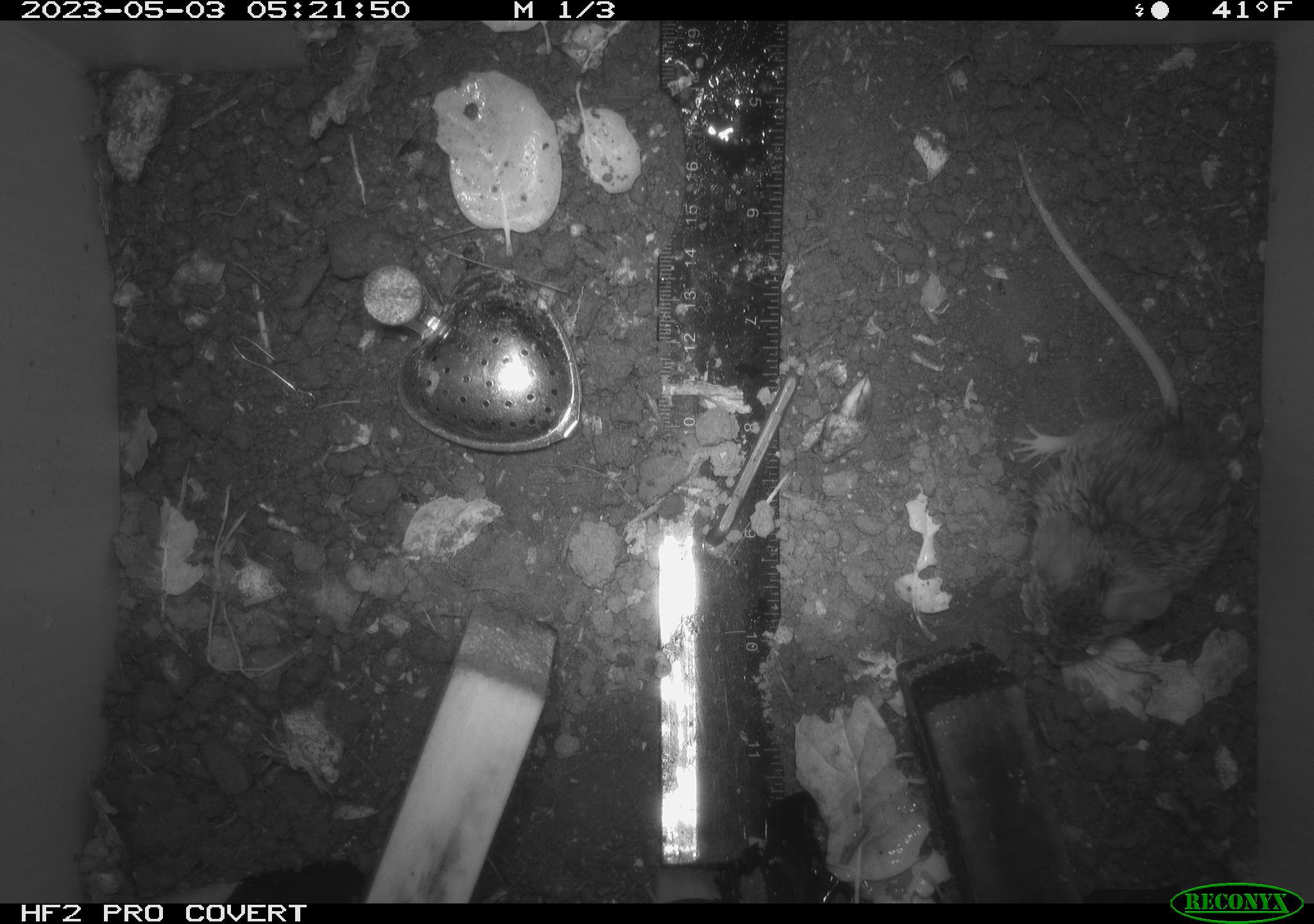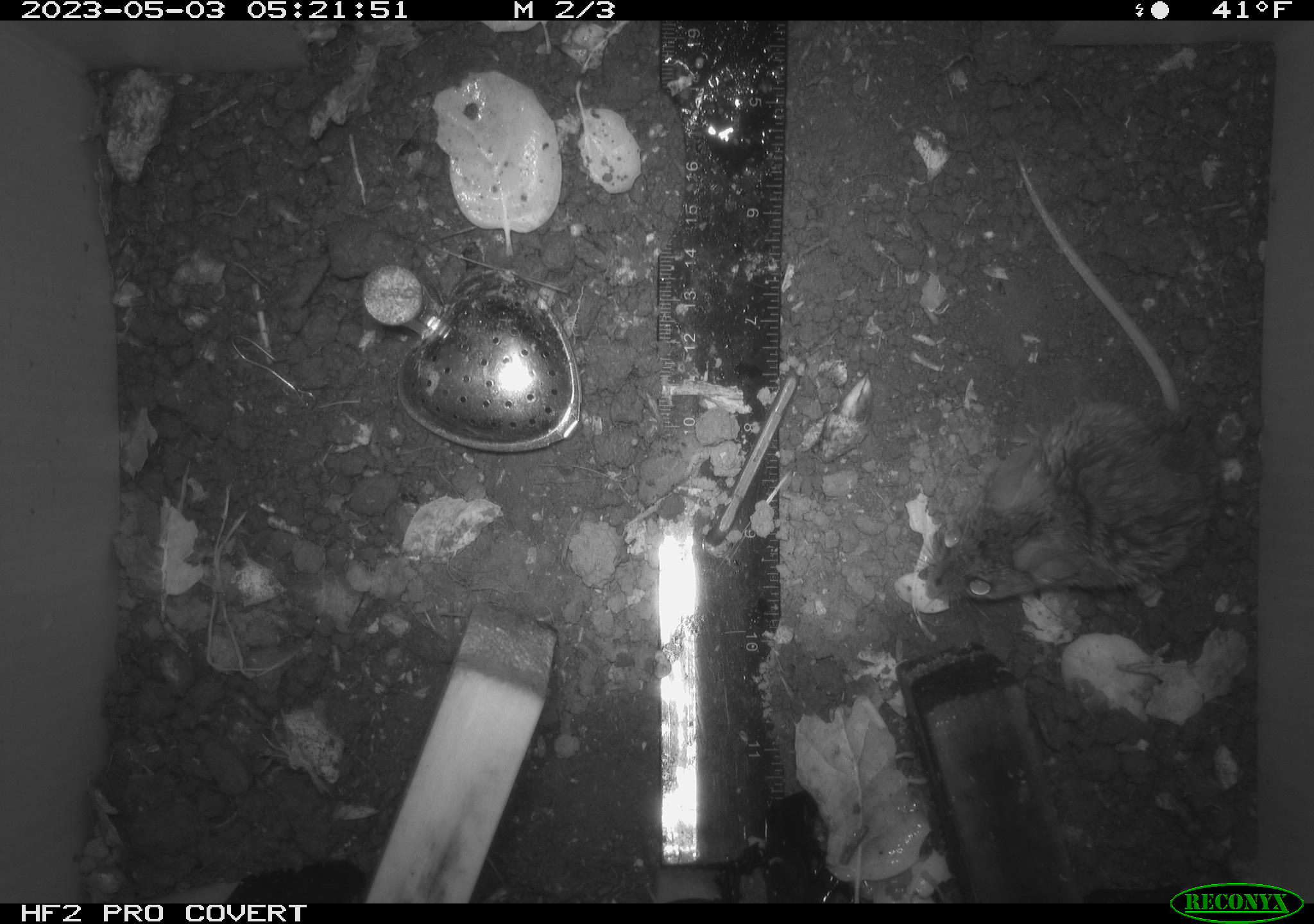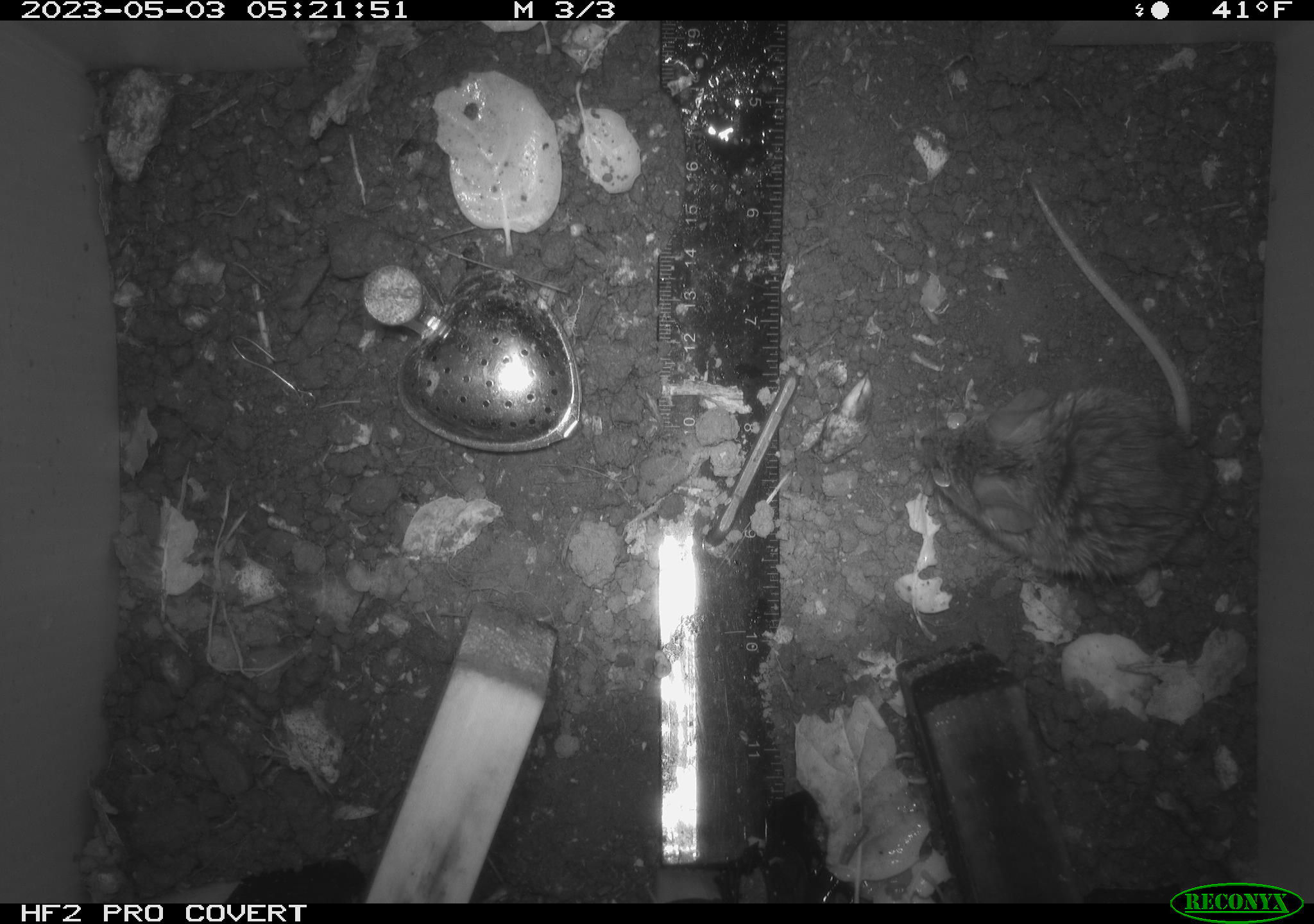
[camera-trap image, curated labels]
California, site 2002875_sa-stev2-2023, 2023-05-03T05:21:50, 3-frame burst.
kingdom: Animalia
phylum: Chordata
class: Mammalia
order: Rodentia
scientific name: Rodentia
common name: mouse species